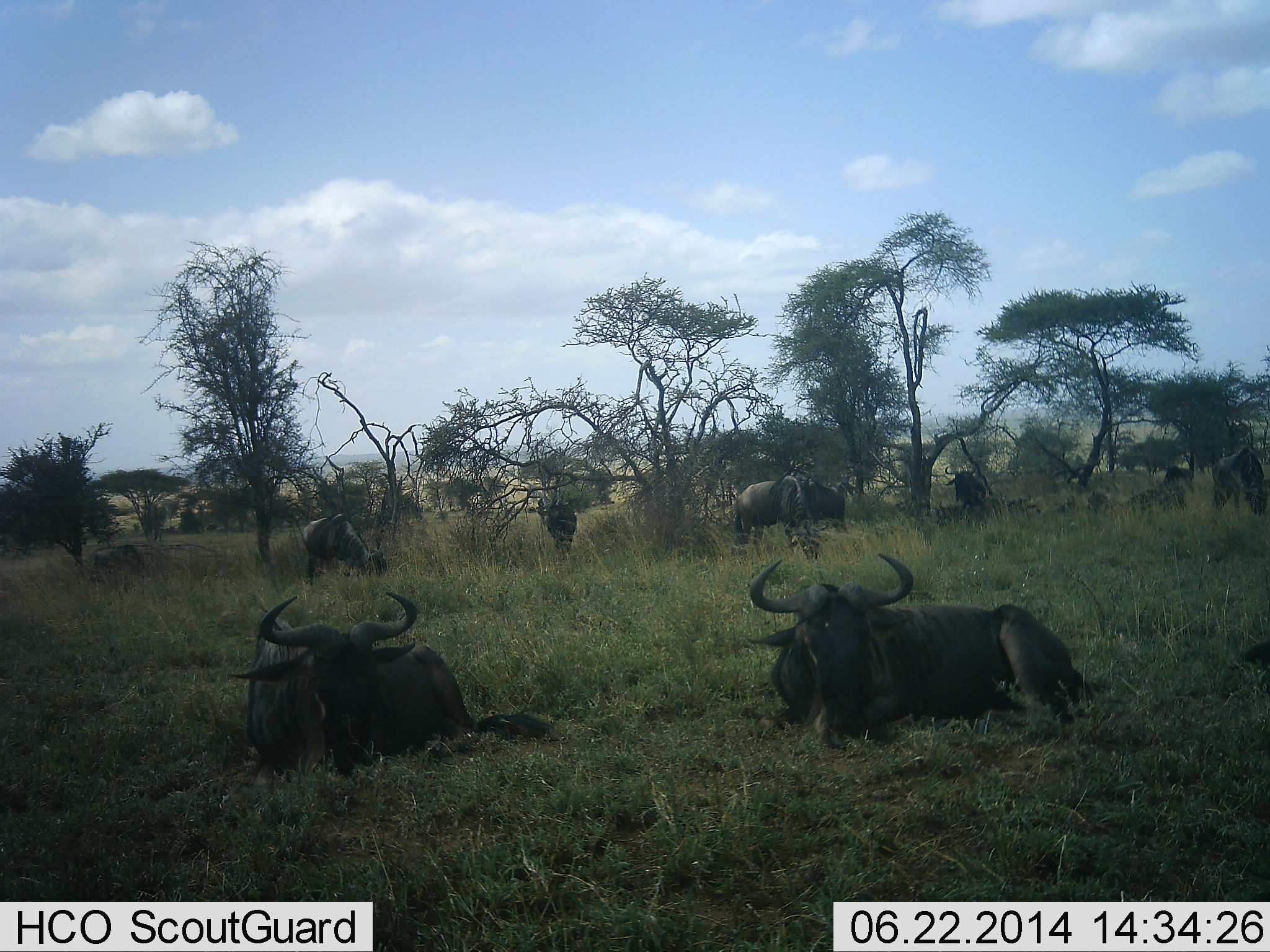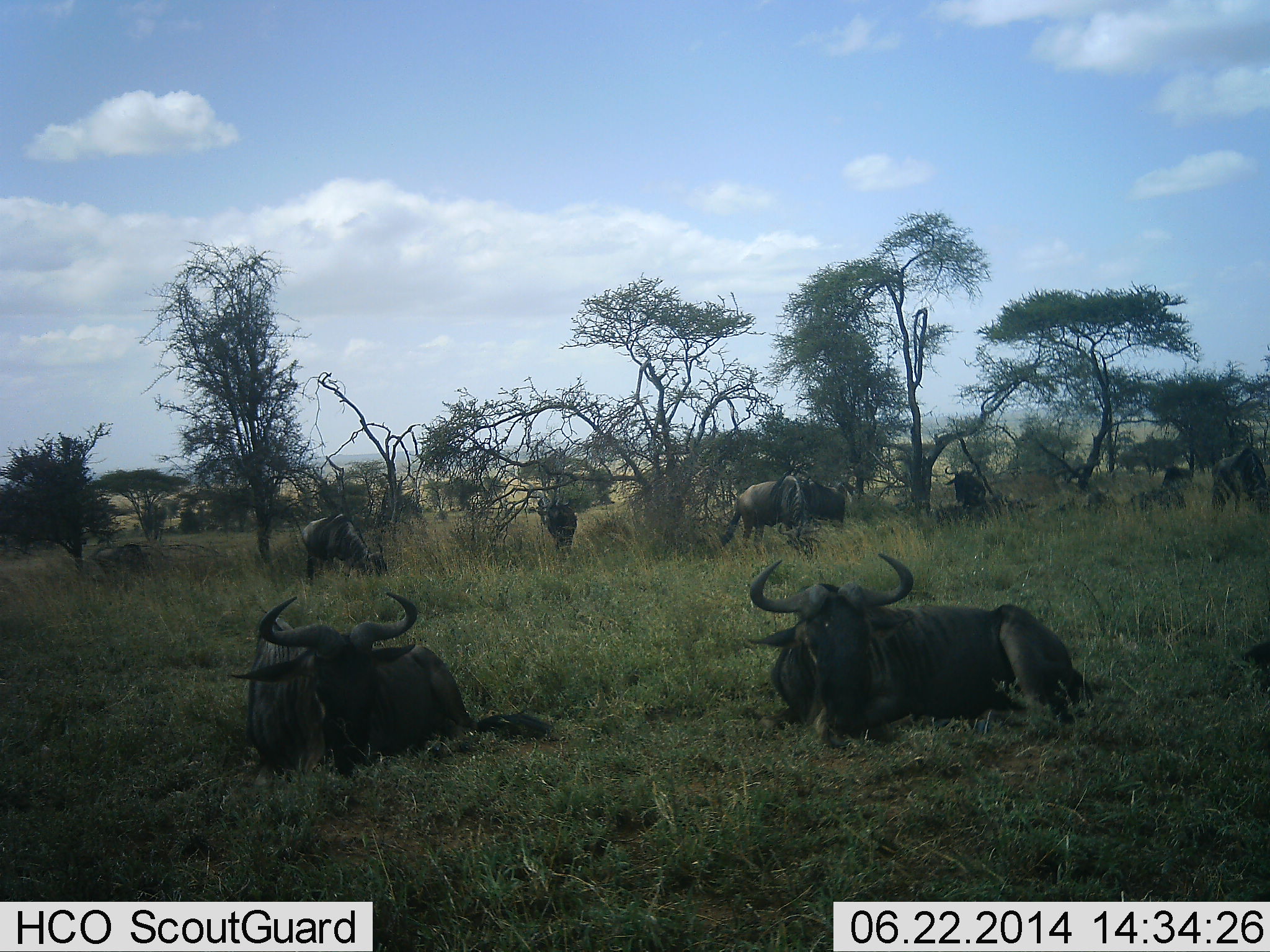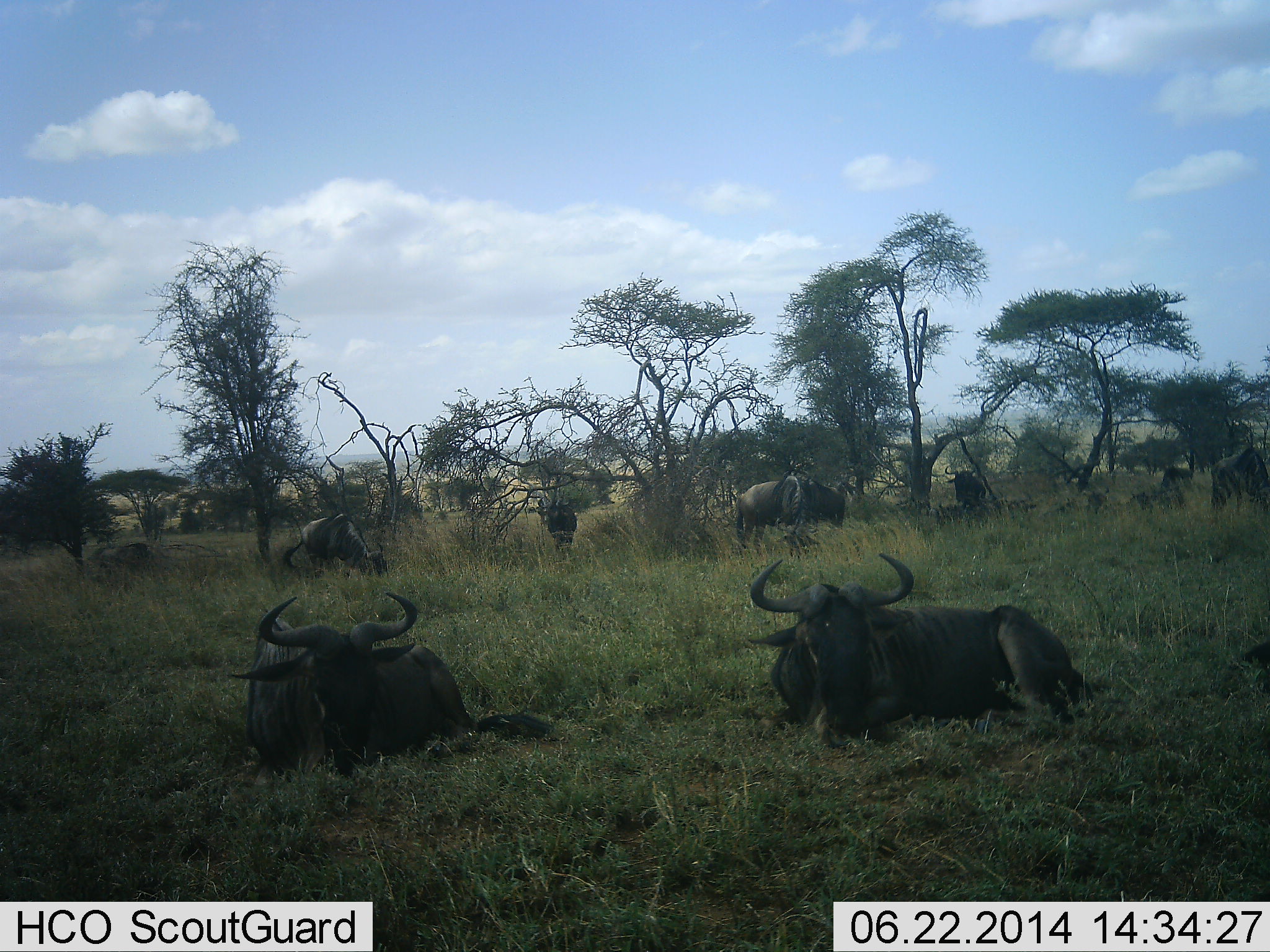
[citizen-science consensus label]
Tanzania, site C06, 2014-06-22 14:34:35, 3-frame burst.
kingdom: Animalia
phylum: Chordata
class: Mammalia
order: Artiodactyla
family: Bovidae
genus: Connochaetes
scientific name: Connochaetes taurinus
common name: blue wildebeest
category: wildebeest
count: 9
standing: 20%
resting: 100%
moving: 0%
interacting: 0%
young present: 0%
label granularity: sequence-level